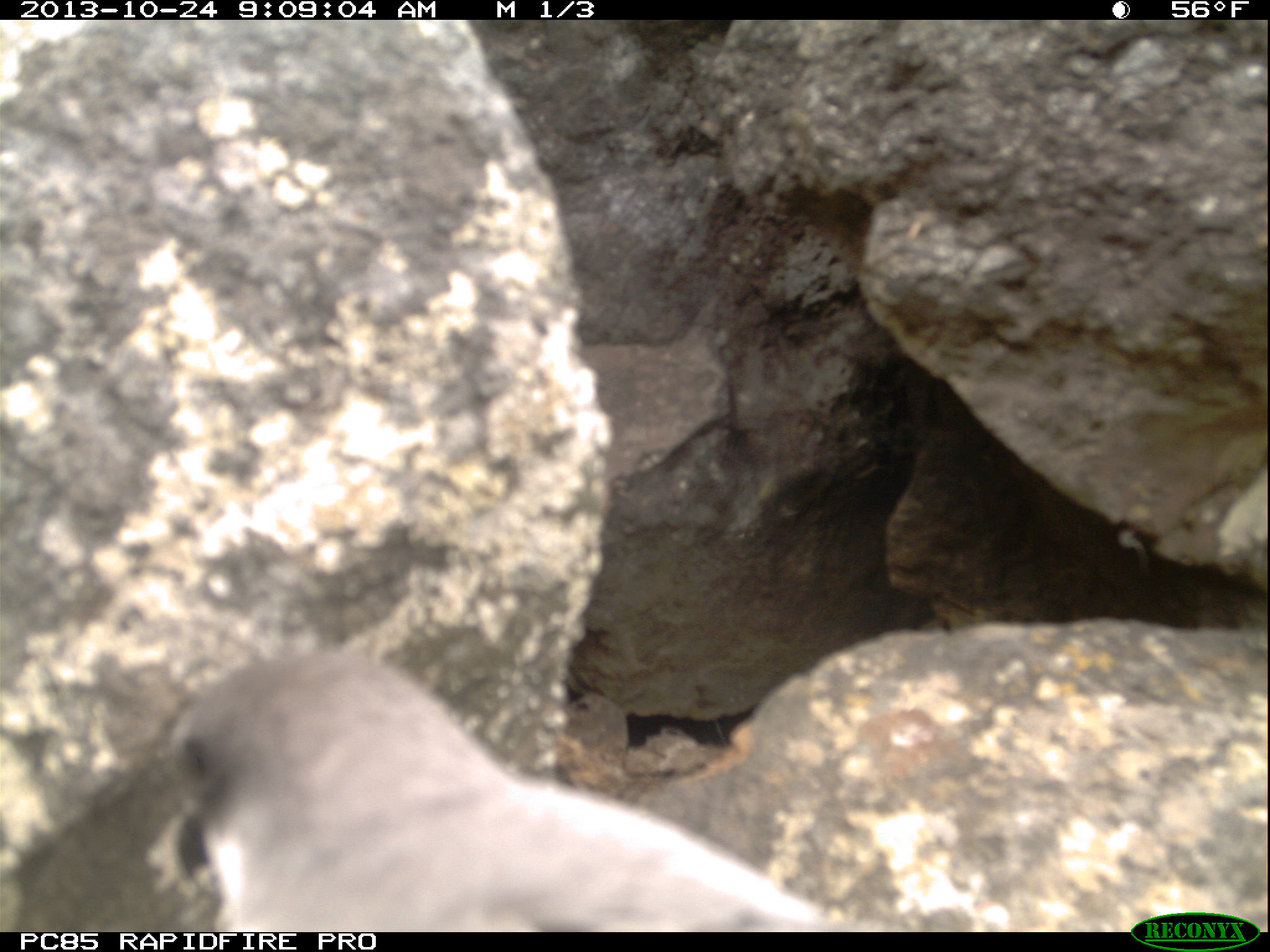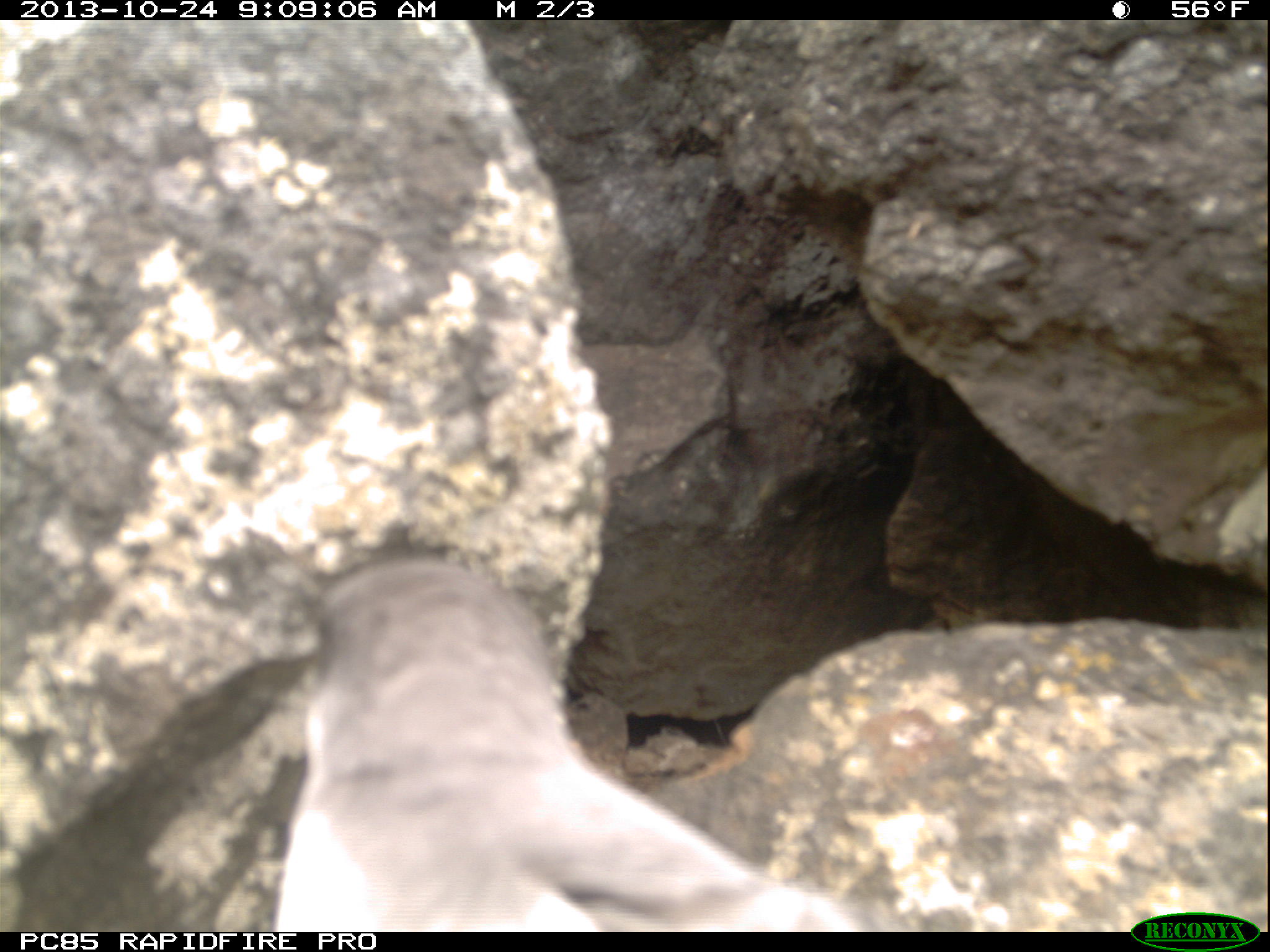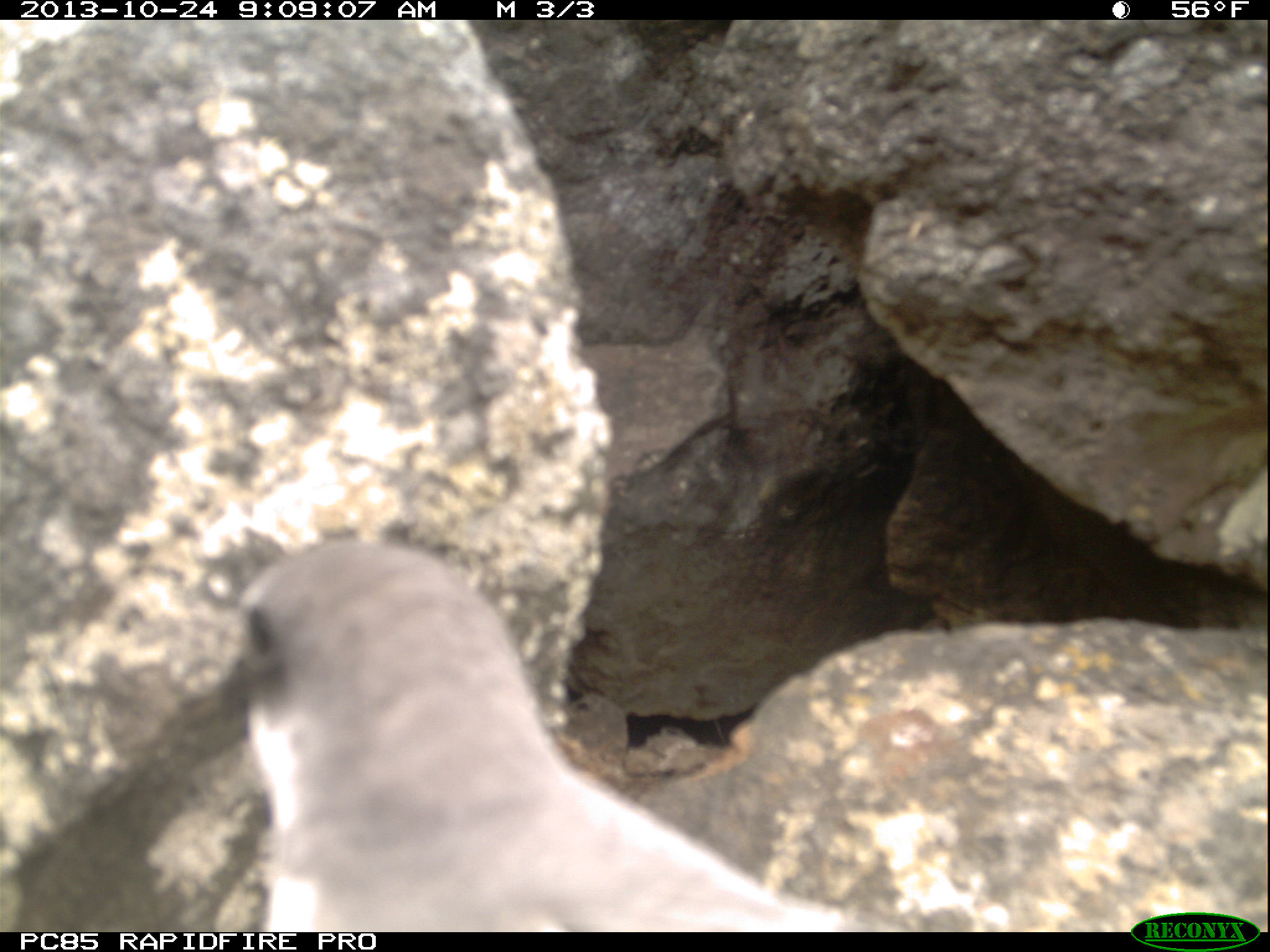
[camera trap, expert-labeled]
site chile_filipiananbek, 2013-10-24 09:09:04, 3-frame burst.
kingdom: Animalia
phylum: Chordata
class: Aves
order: Procellariiformes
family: Procellariidae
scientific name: Procellariidae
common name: petrel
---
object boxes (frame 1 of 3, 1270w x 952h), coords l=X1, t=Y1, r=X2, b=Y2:
petrel: l=138, t=651, r=832, b=931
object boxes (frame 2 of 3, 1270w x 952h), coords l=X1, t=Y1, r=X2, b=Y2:
petrel: l=260, t=555, r=909, b=932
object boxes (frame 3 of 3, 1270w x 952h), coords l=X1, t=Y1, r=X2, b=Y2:
petrel: l=223, t=536, r=957, b=929